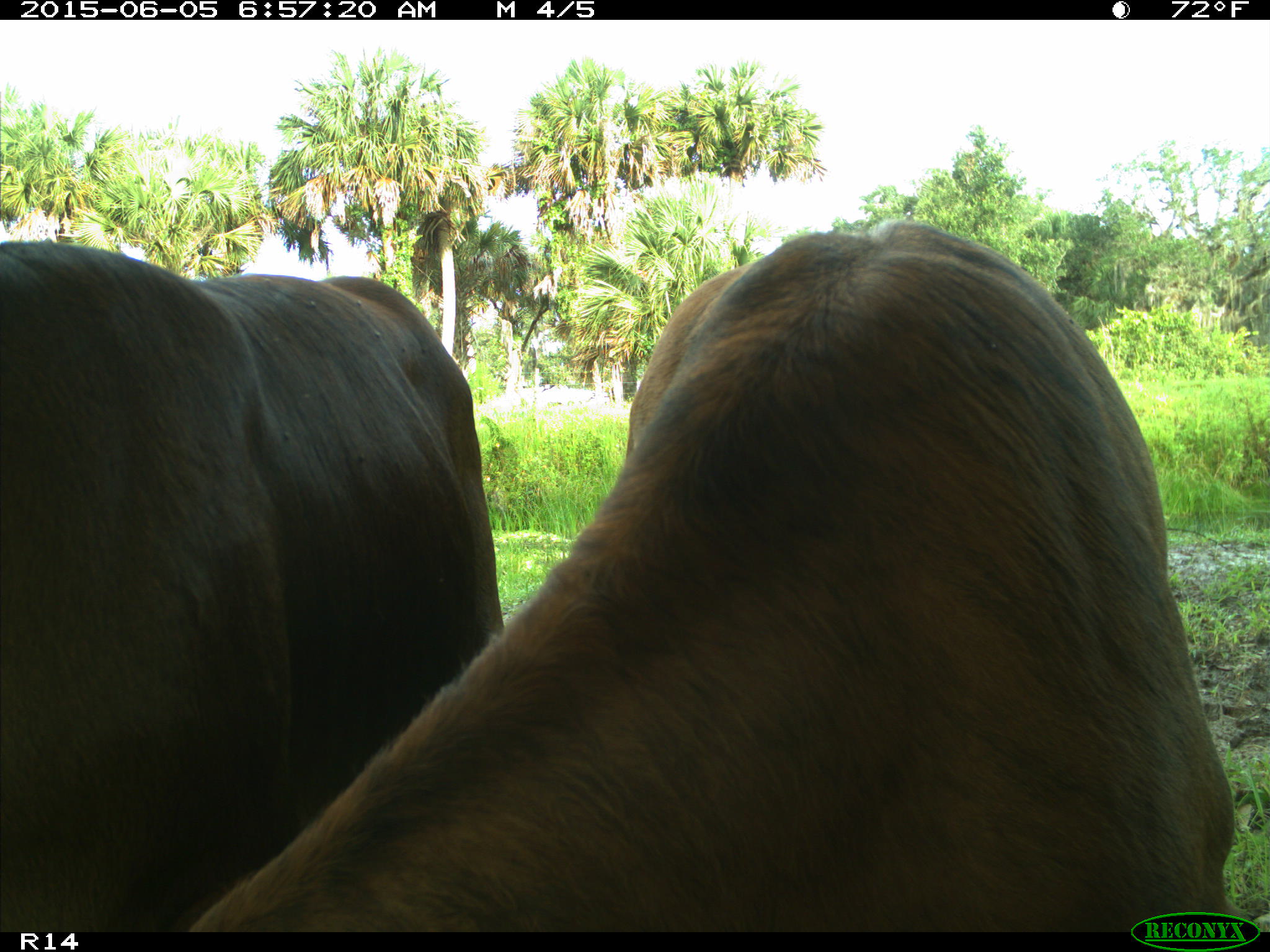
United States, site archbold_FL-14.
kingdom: Animalia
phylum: Chordata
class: Mammalia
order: Artiodactyla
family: Bovidae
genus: Bos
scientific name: Bos taurus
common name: domestic cow